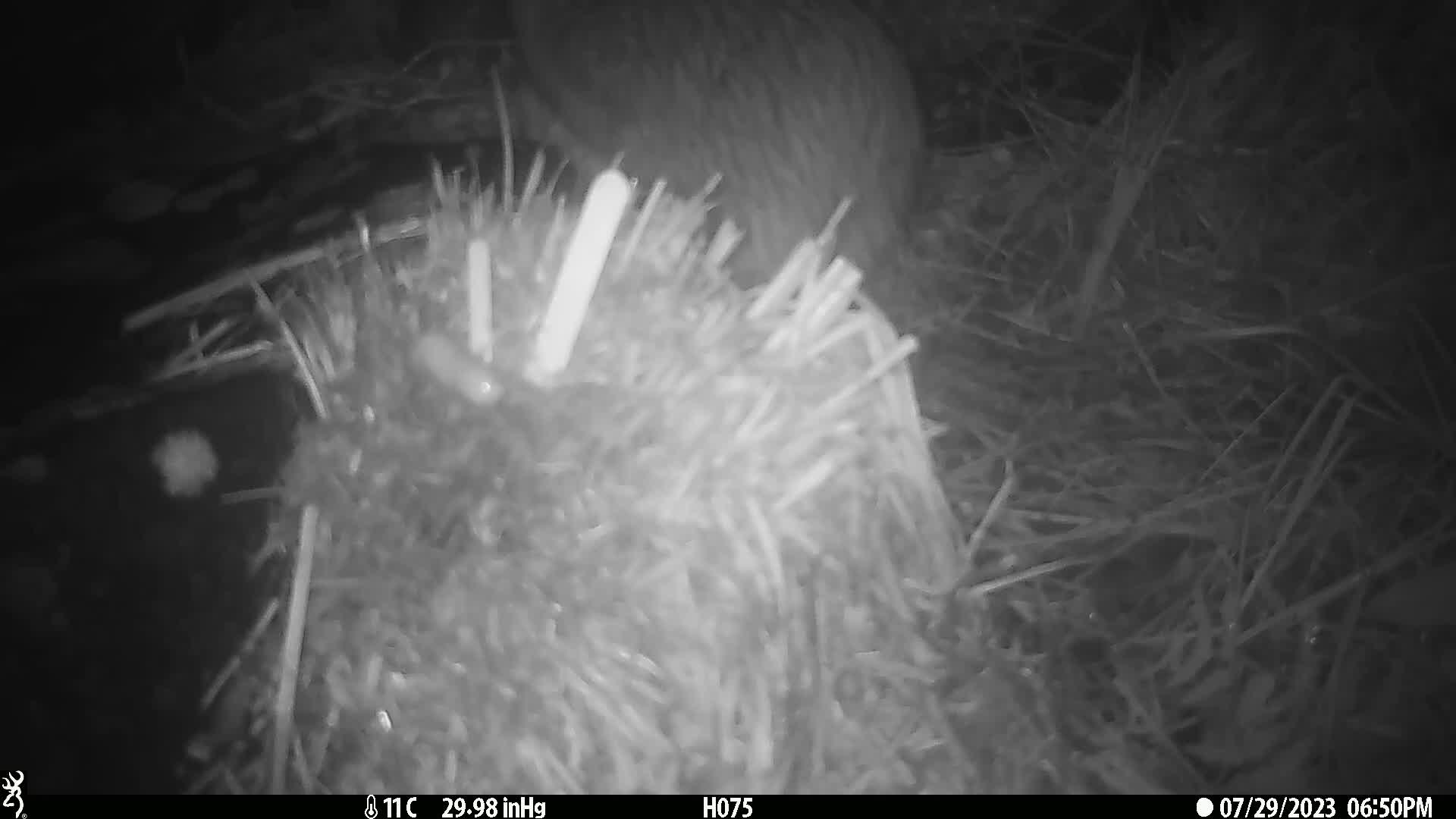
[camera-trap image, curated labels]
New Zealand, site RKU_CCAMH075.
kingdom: Animalia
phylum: Chordata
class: Aves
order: Apterygiformes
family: Apterygidae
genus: Apteryx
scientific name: Apteryx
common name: kiwi